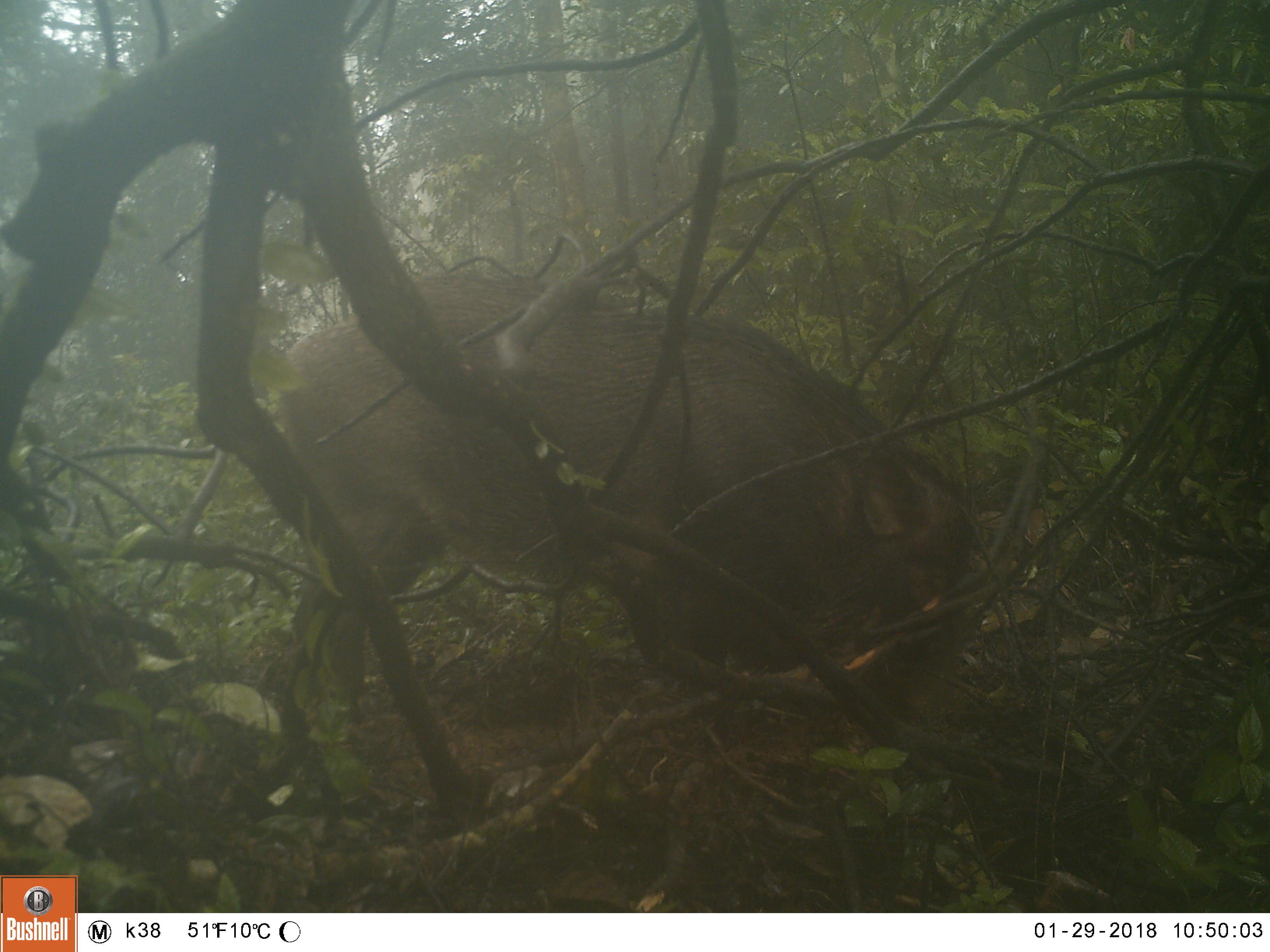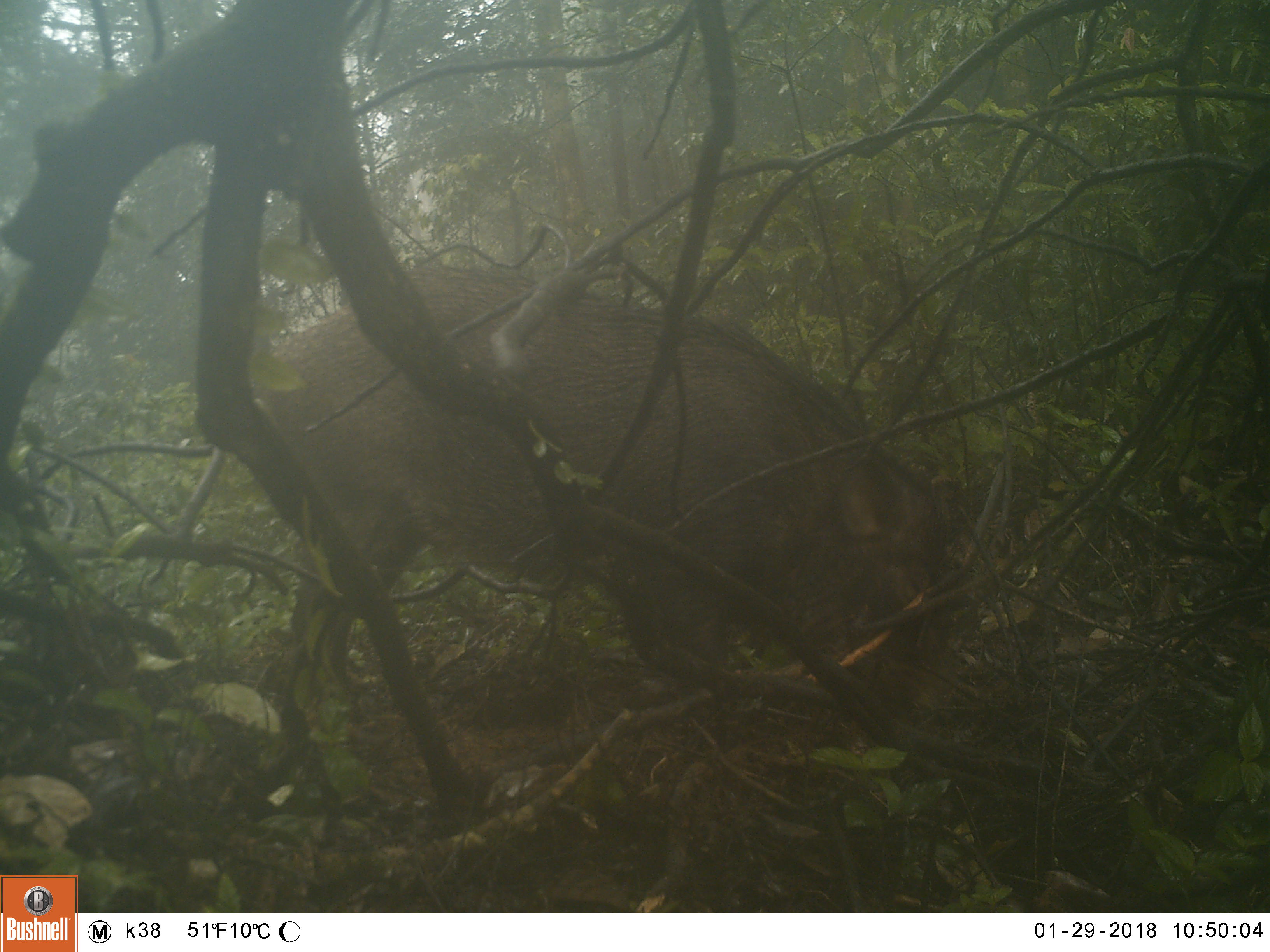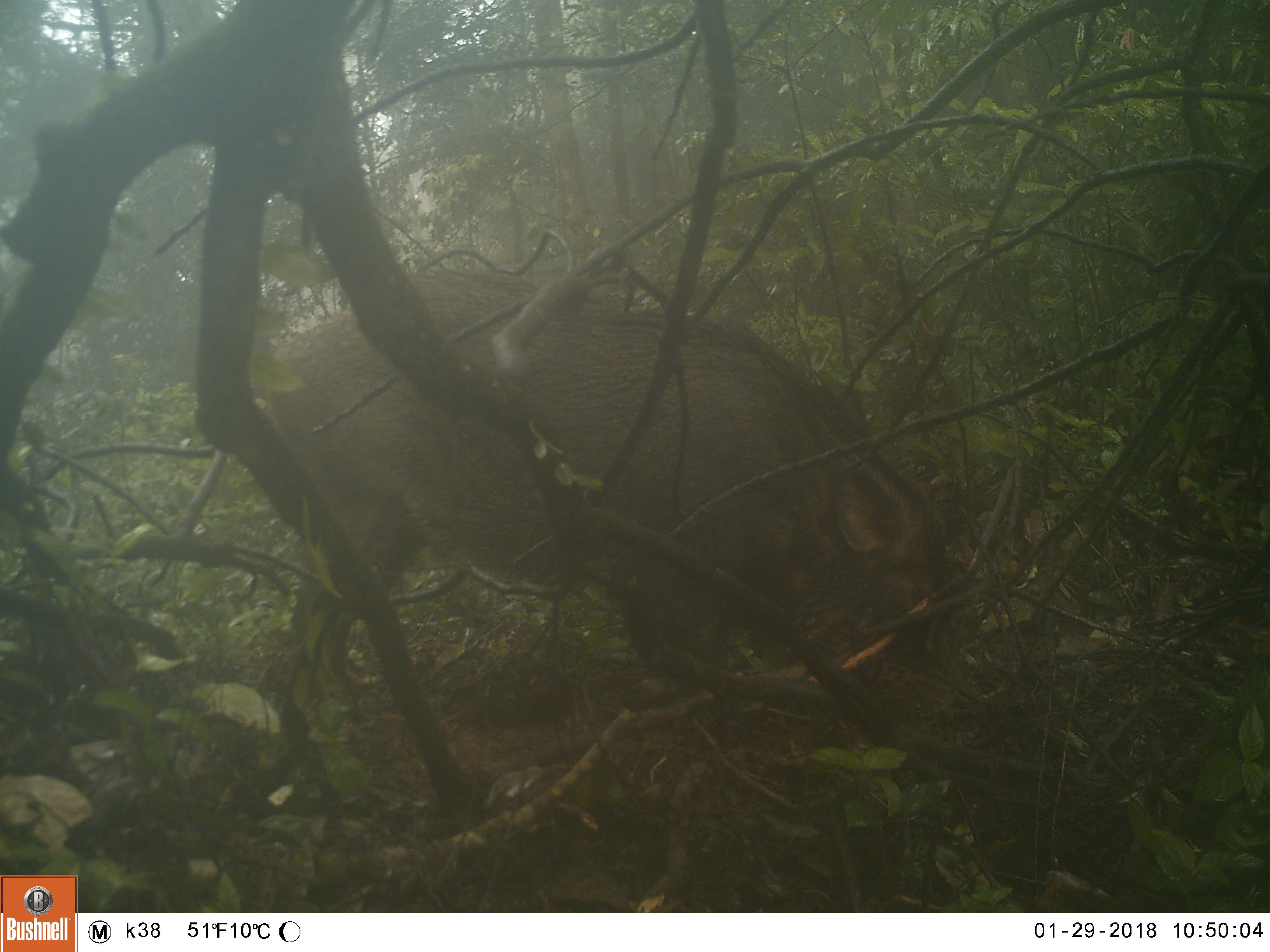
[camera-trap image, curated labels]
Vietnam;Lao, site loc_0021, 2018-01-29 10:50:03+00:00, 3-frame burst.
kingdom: Animalia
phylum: Chordata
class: Mammalia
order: Artiodactyla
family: Suidae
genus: Sus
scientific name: Sus scrofa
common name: eurasian wild pig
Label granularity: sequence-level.